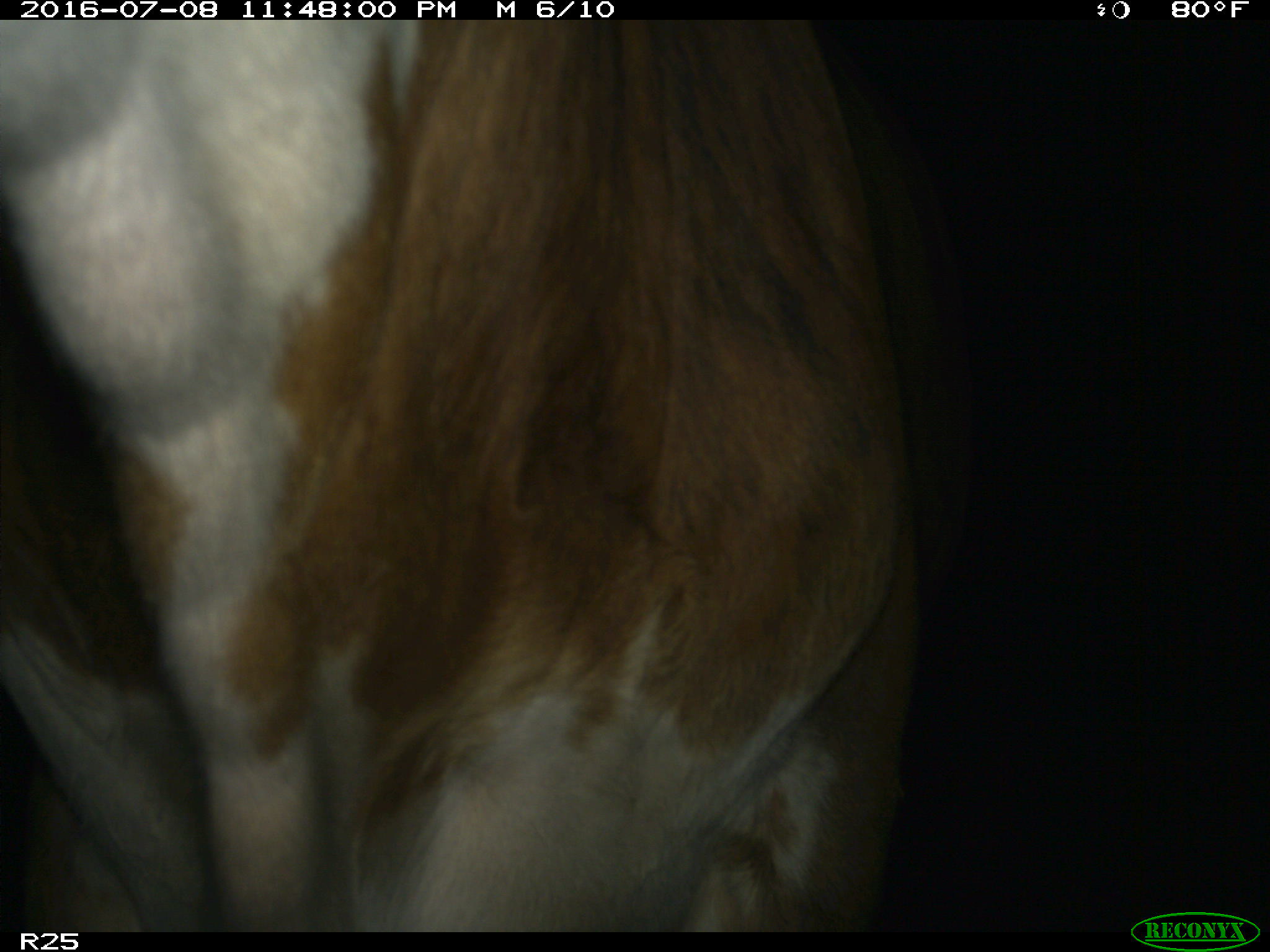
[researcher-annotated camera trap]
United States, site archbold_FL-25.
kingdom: Animalia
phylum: Chordata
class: Mammalia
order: Artiodactyla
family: Bovidae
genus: Bos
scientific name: Bos taurus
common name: domestic cow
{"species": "Bos taurus (domestic cow)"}